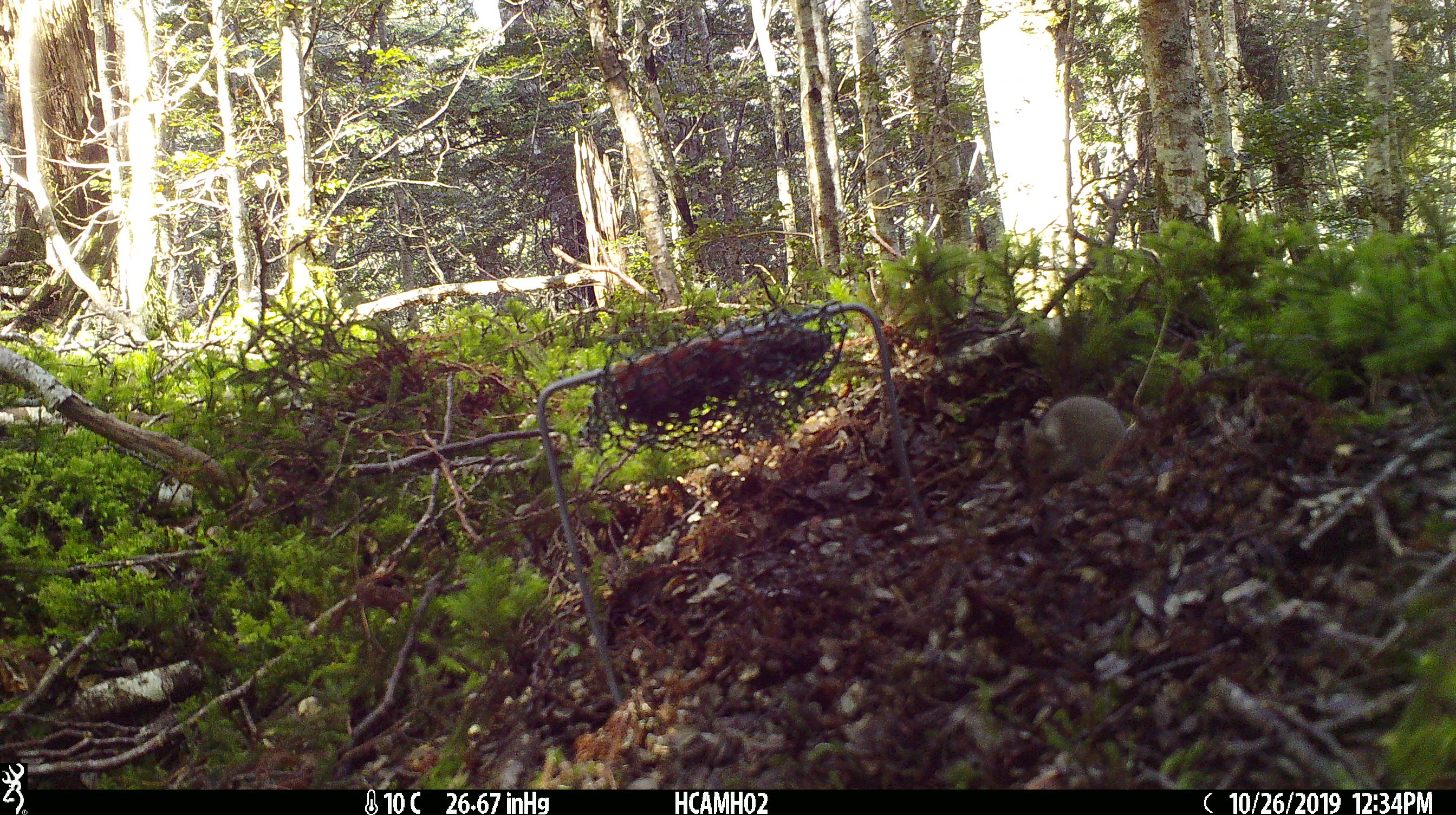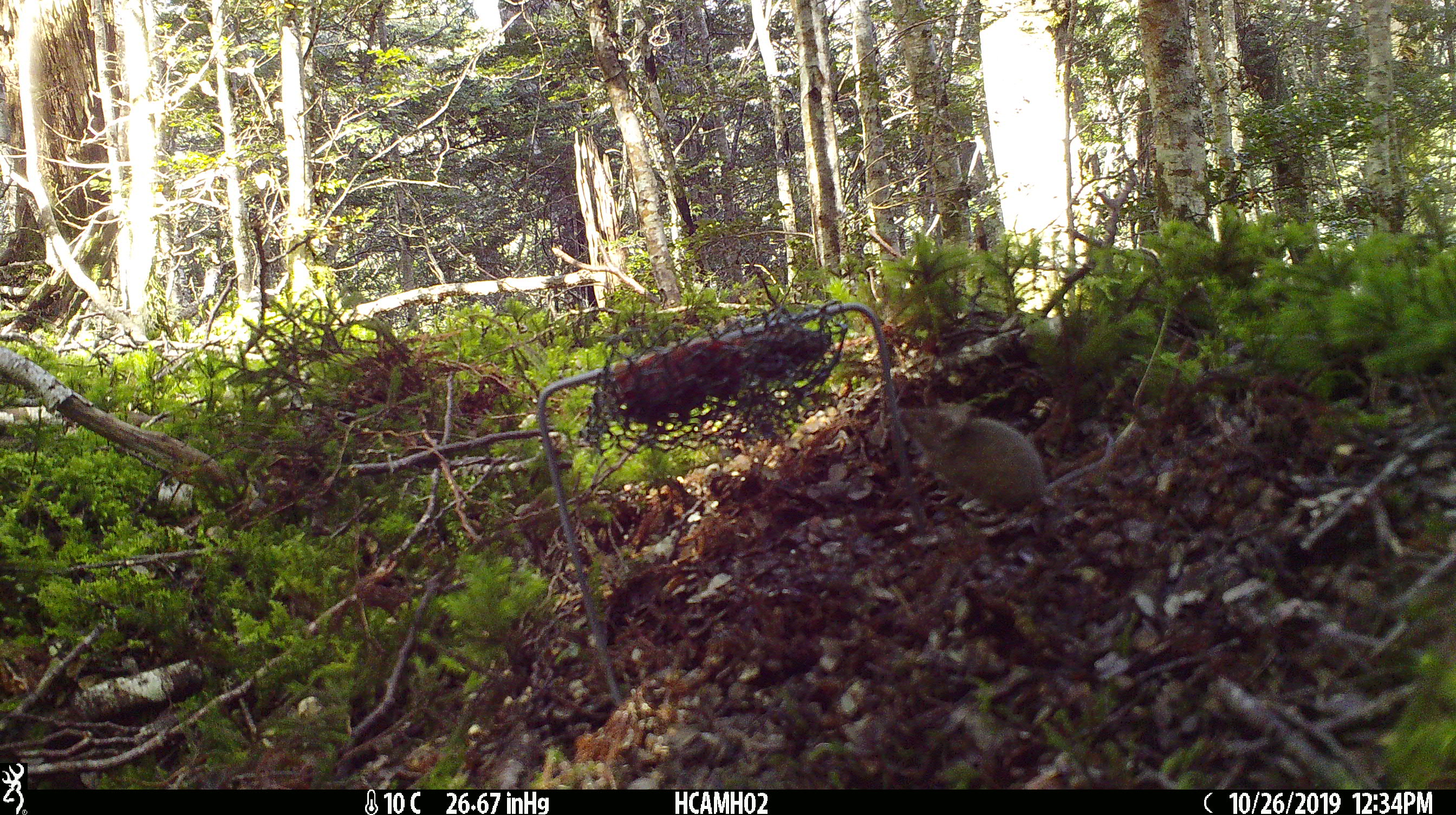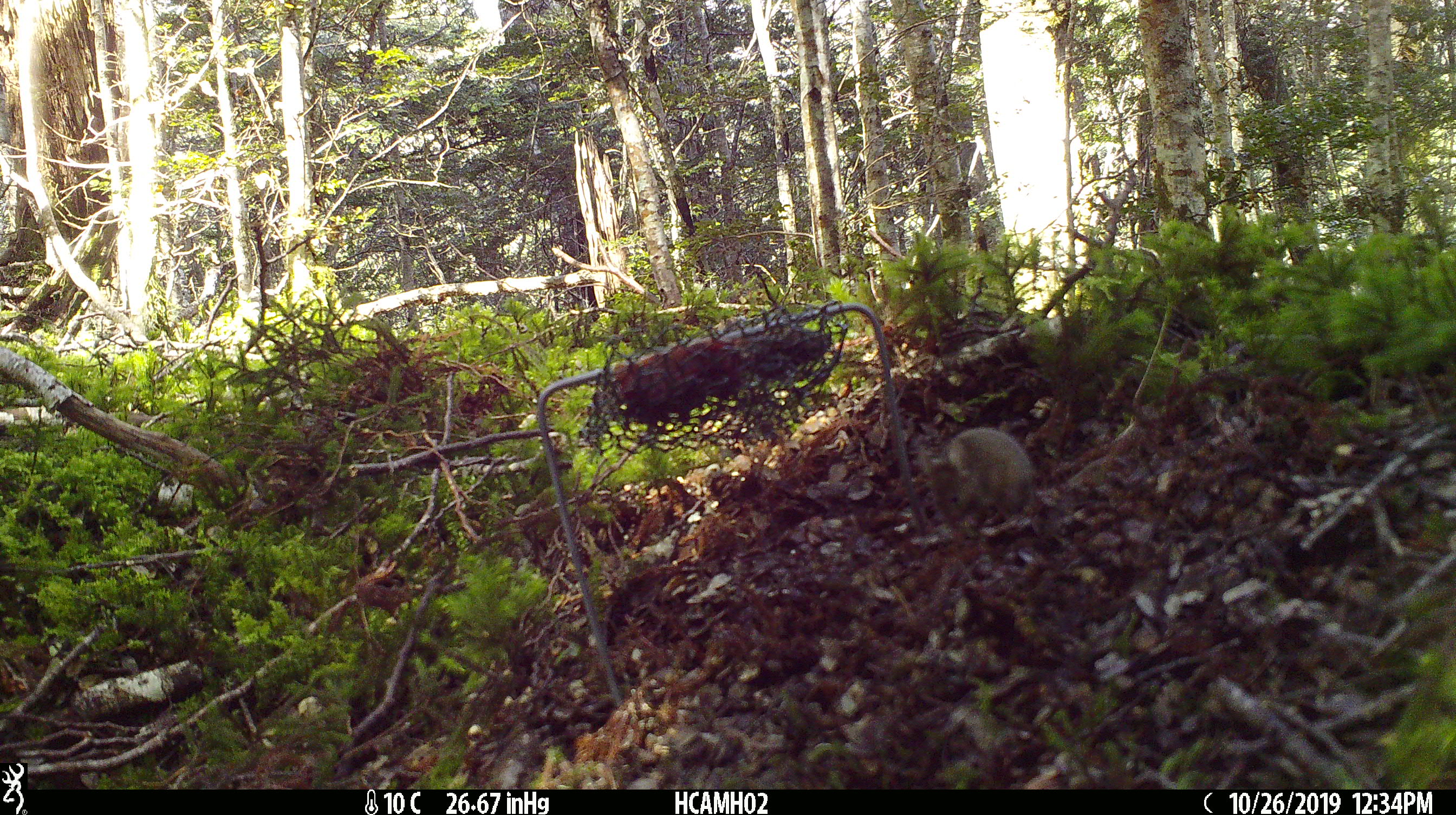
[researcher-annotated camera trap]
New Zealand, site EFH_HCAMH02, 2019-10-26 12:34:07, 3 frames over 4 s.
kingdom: Animalia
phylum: Chordata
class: Mammalia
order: Rodentia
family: Muridae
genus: Mus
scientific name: Mus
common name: mouse